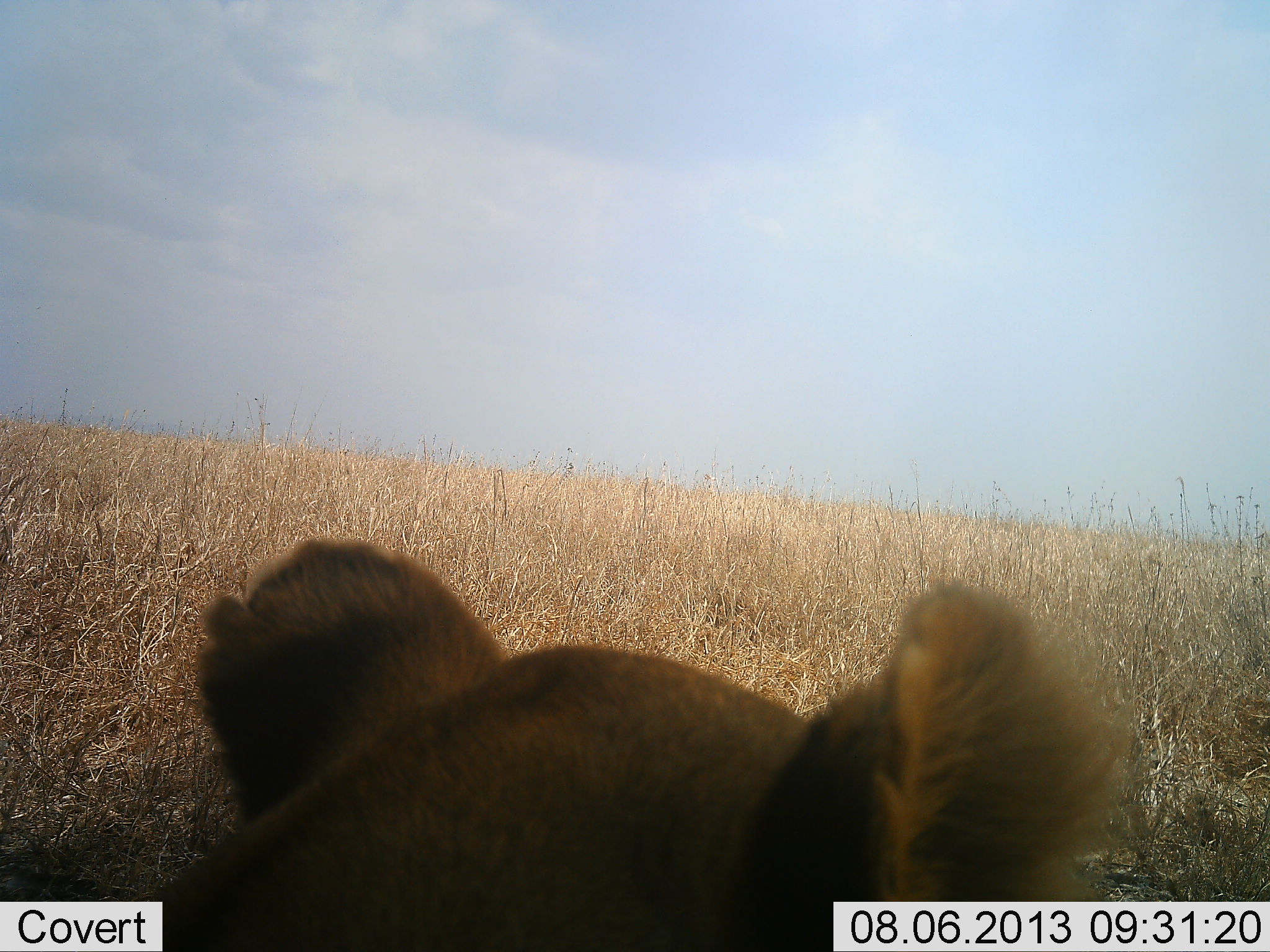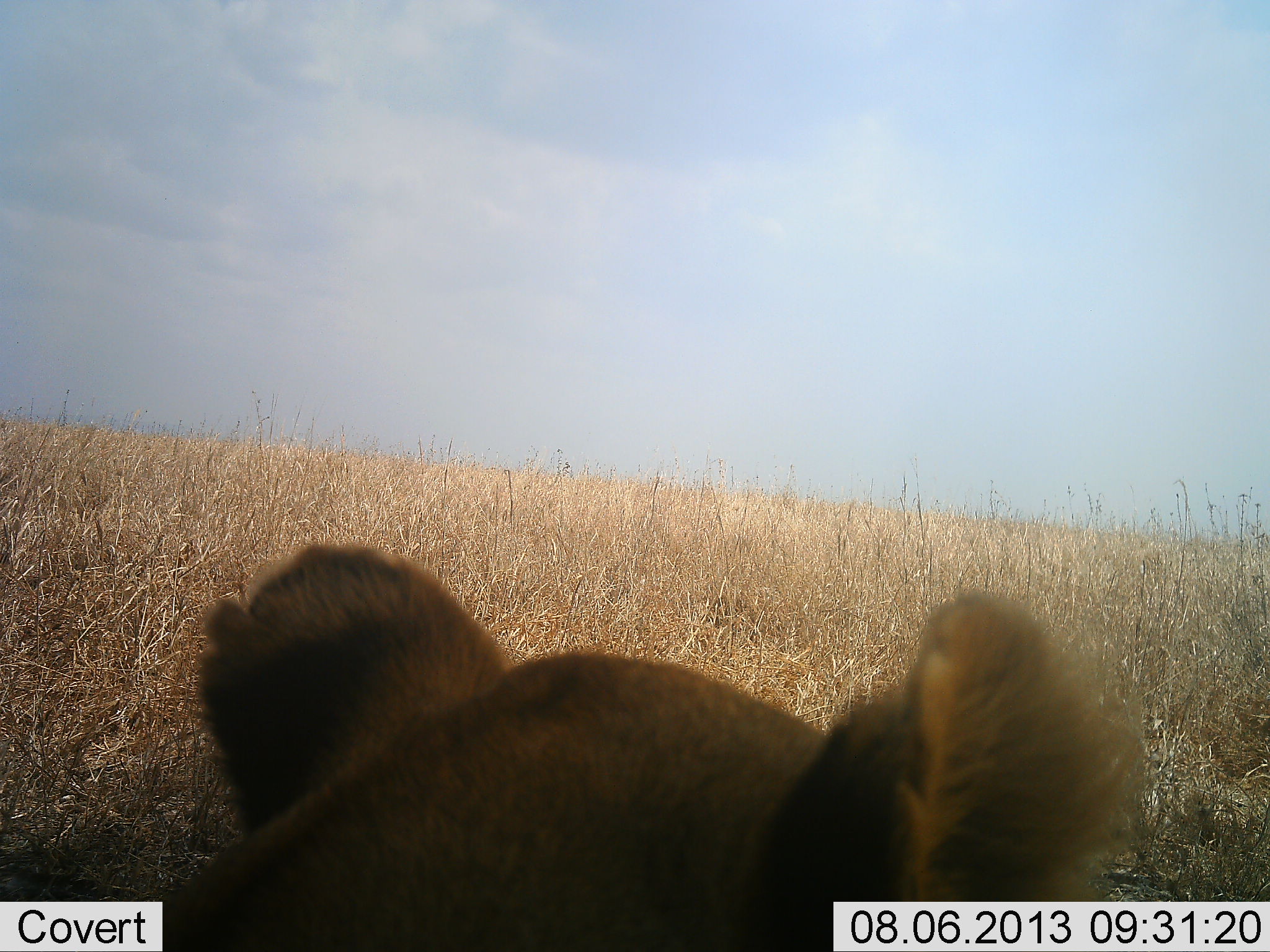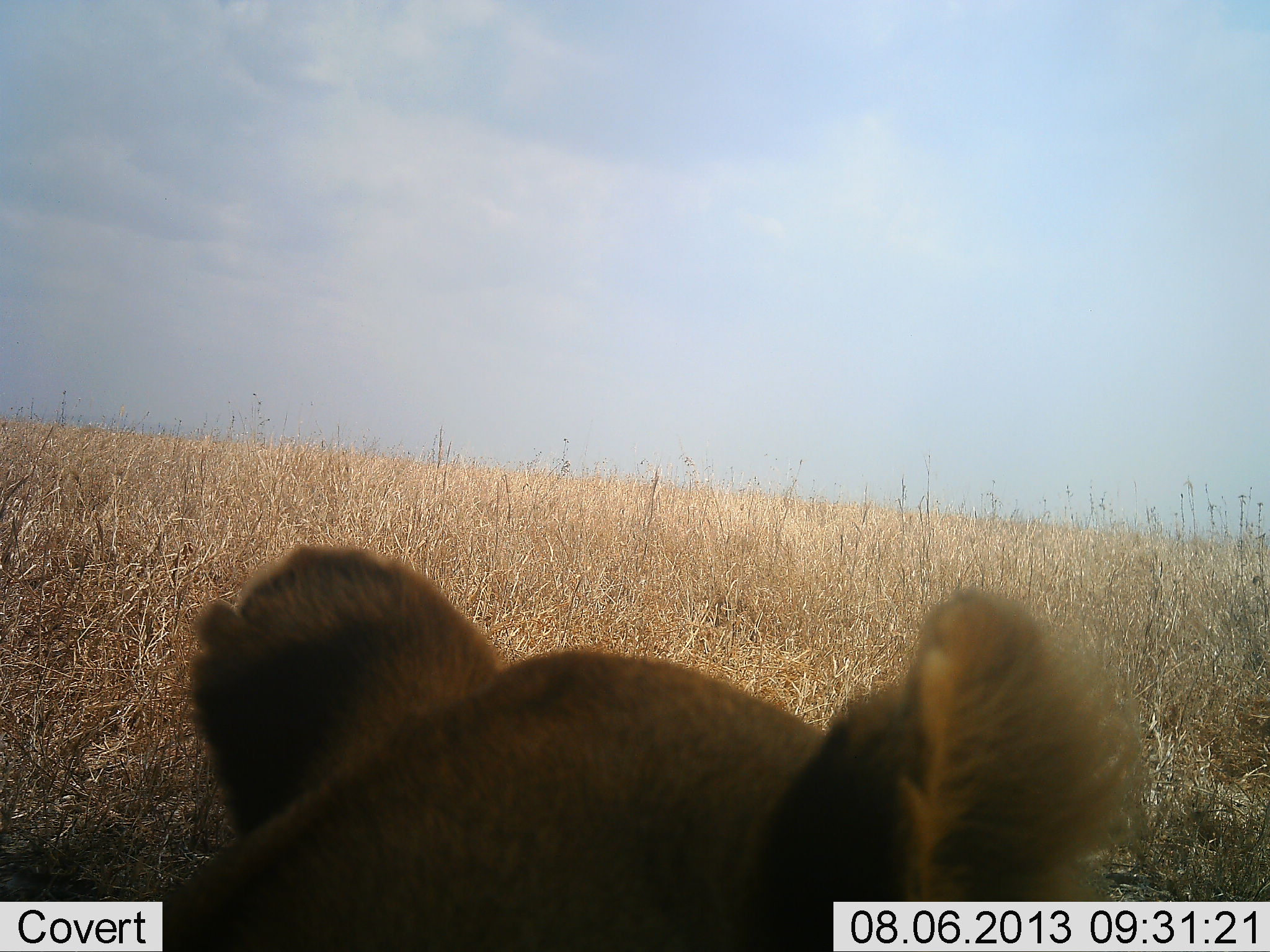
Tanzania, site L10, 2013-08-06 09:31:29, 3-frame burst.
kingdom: Animalia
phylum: Chordata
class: Mammalia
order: Carnivora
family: Felidae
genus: Panthera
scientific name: Panthera leo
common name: lion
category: lionfemale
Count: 1.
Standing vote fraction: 20%.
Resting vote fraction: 80%.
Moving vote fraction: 10%.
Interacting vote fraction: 0%.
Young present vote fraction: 0%.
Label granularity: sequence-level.